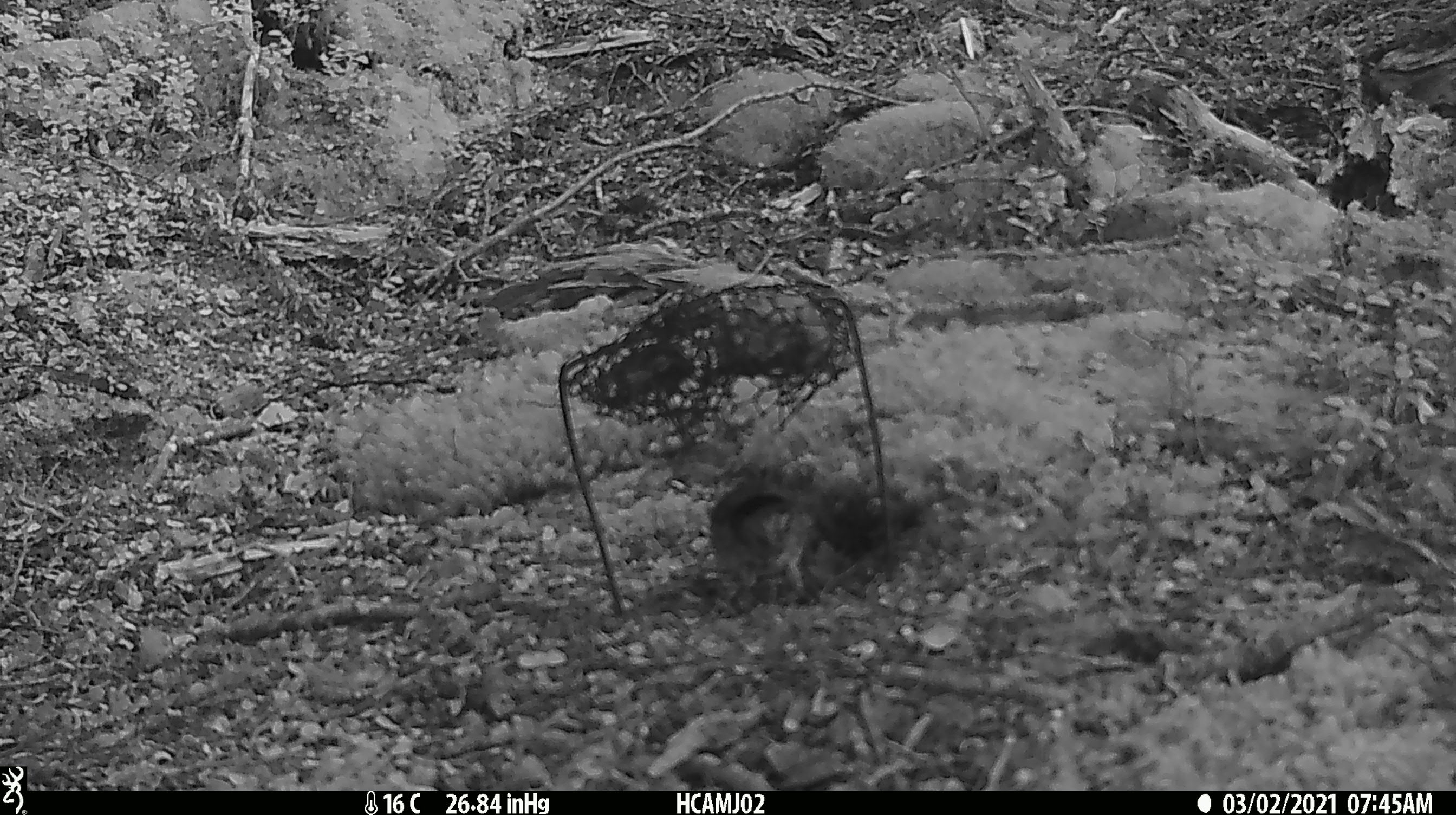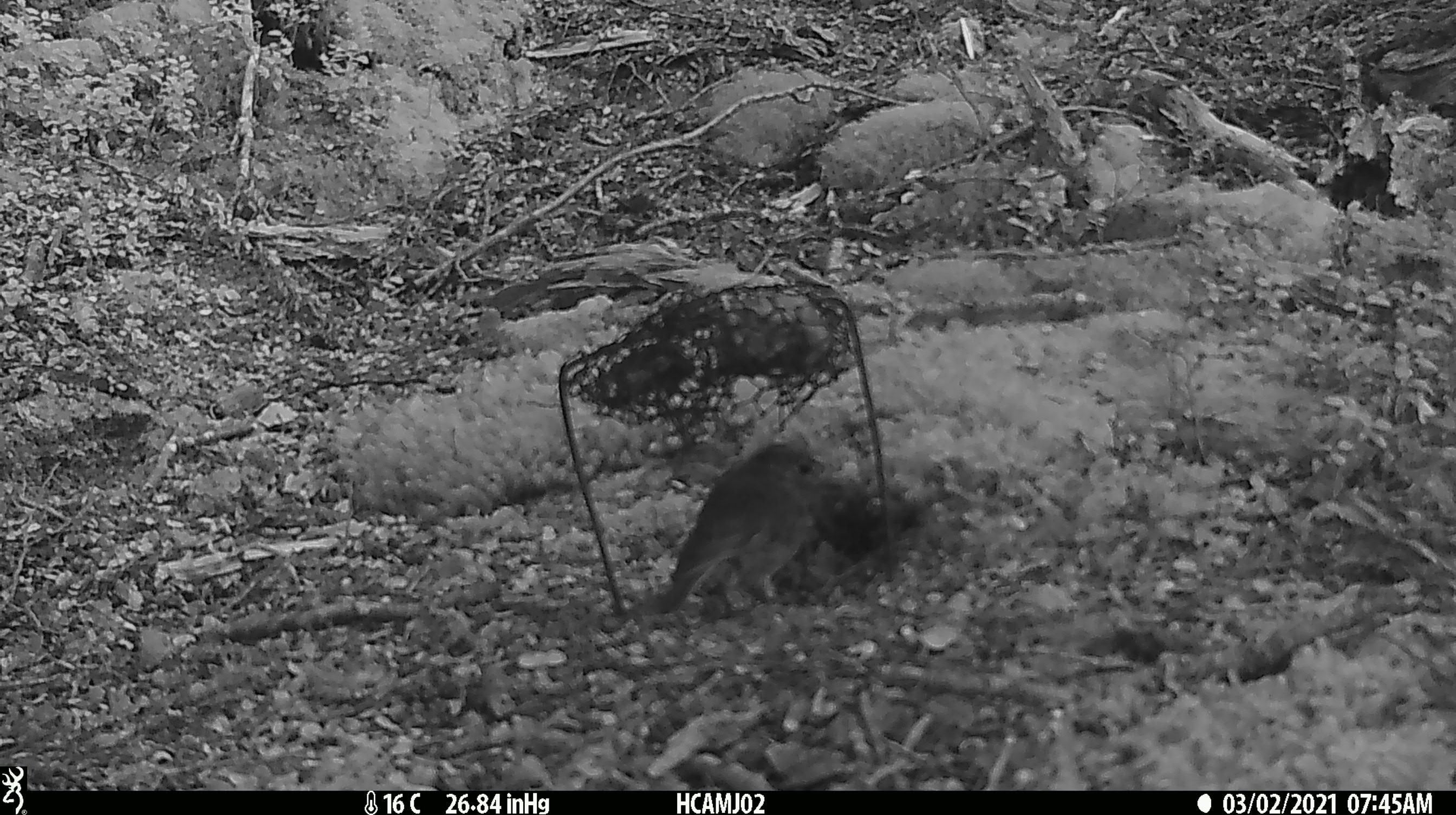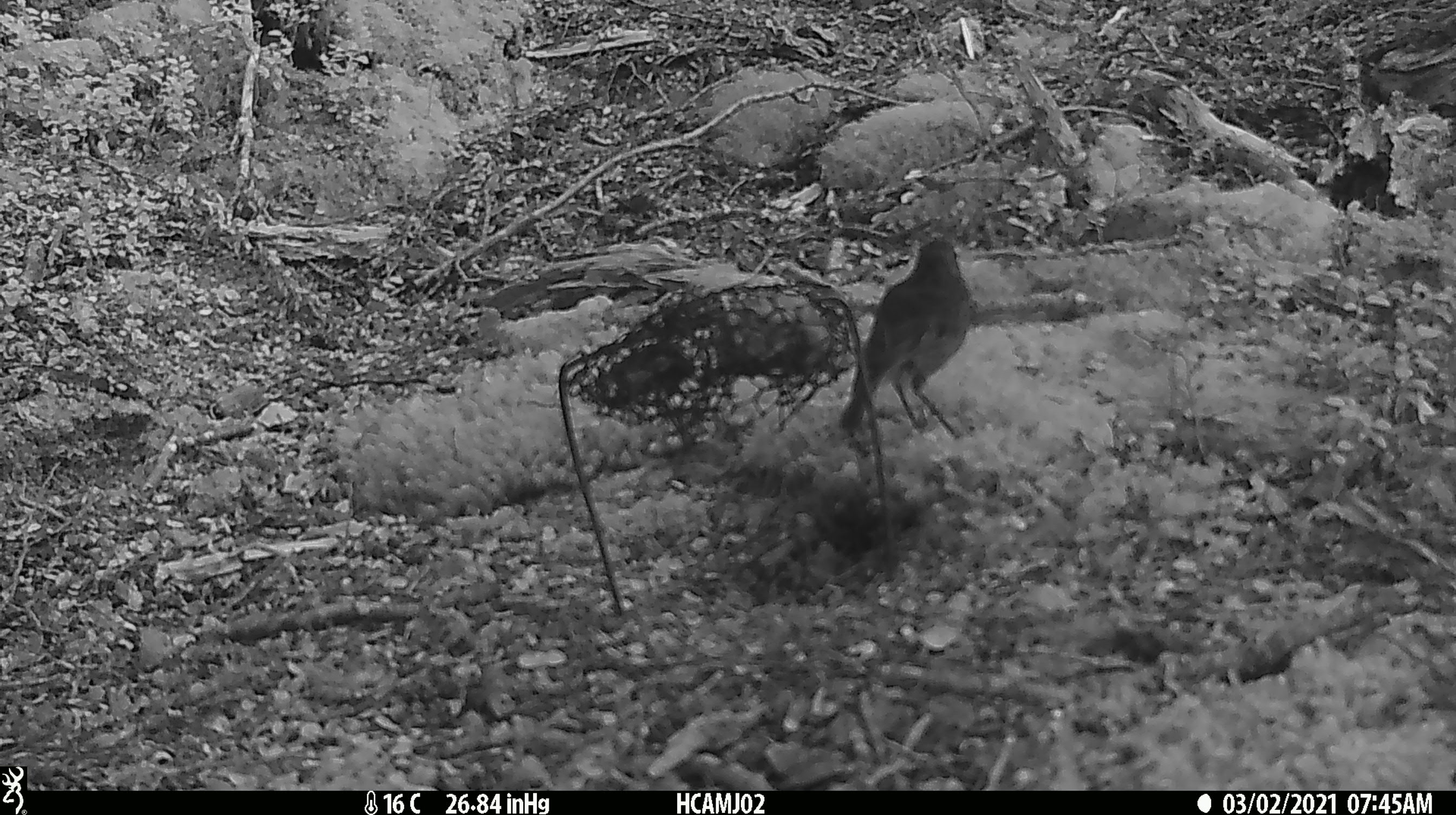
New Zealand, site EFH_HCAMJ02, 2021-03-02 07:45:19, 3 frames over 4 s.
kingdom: Animalia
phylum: Chordata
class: Aves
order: Passeriformes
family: Petroicidae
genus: Petroica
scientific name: Petroica australis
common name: new zealand robin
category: robin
Robin (new zealand robin) (Petroica australis).